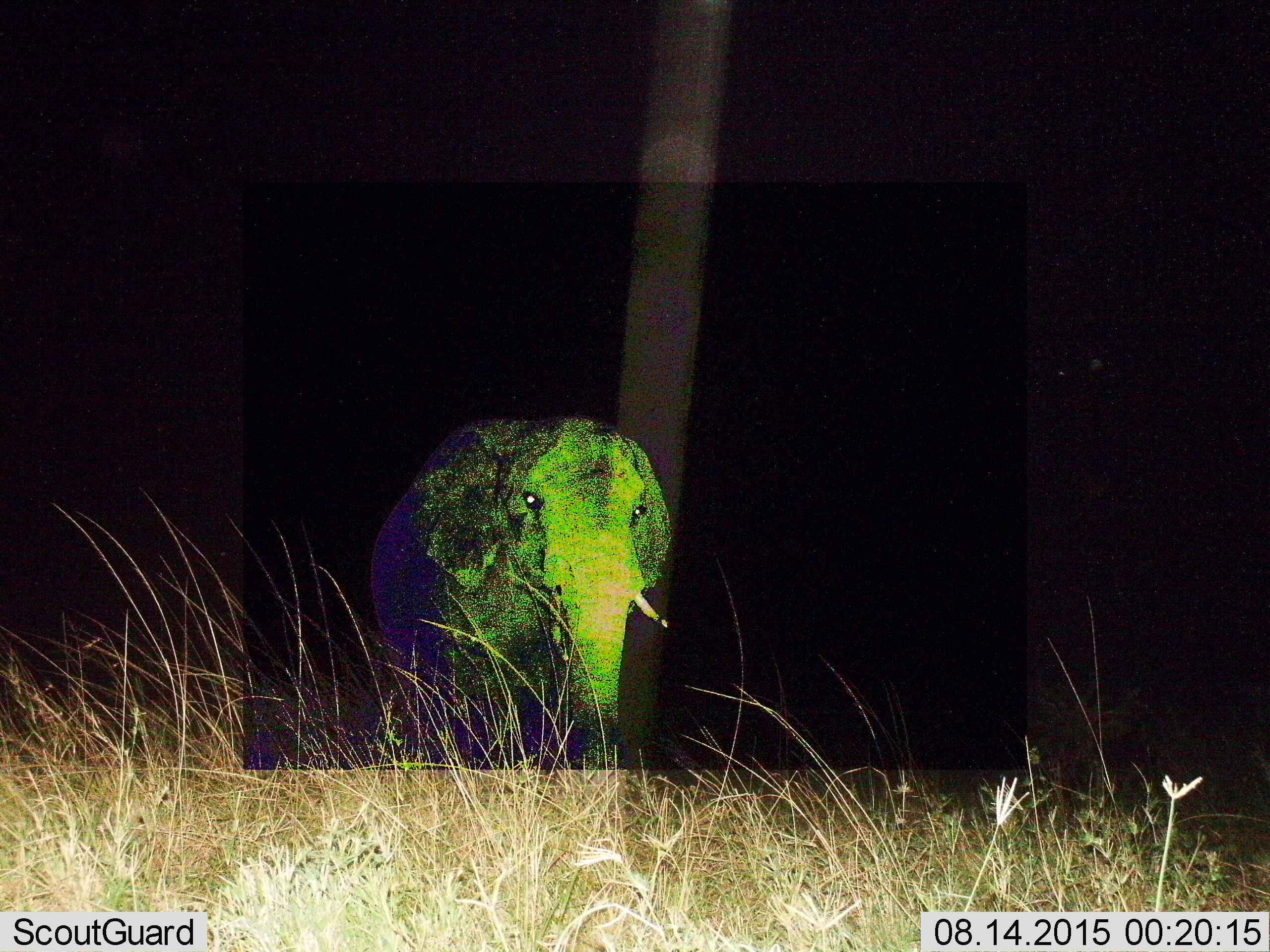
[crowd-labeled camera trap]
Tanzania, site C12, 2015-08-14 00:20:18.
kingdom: Animalia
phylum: Chordata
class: Mammalia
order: Proboscidea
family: Elephantidae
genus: Loxodonta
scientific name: Loxodonta africana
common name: african bush elephant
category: elephant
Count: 1.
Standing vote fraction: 71%.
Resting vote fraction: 0%.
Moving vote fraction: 29%.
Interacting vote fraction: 0%.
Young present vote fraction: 0%.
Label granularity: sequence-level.